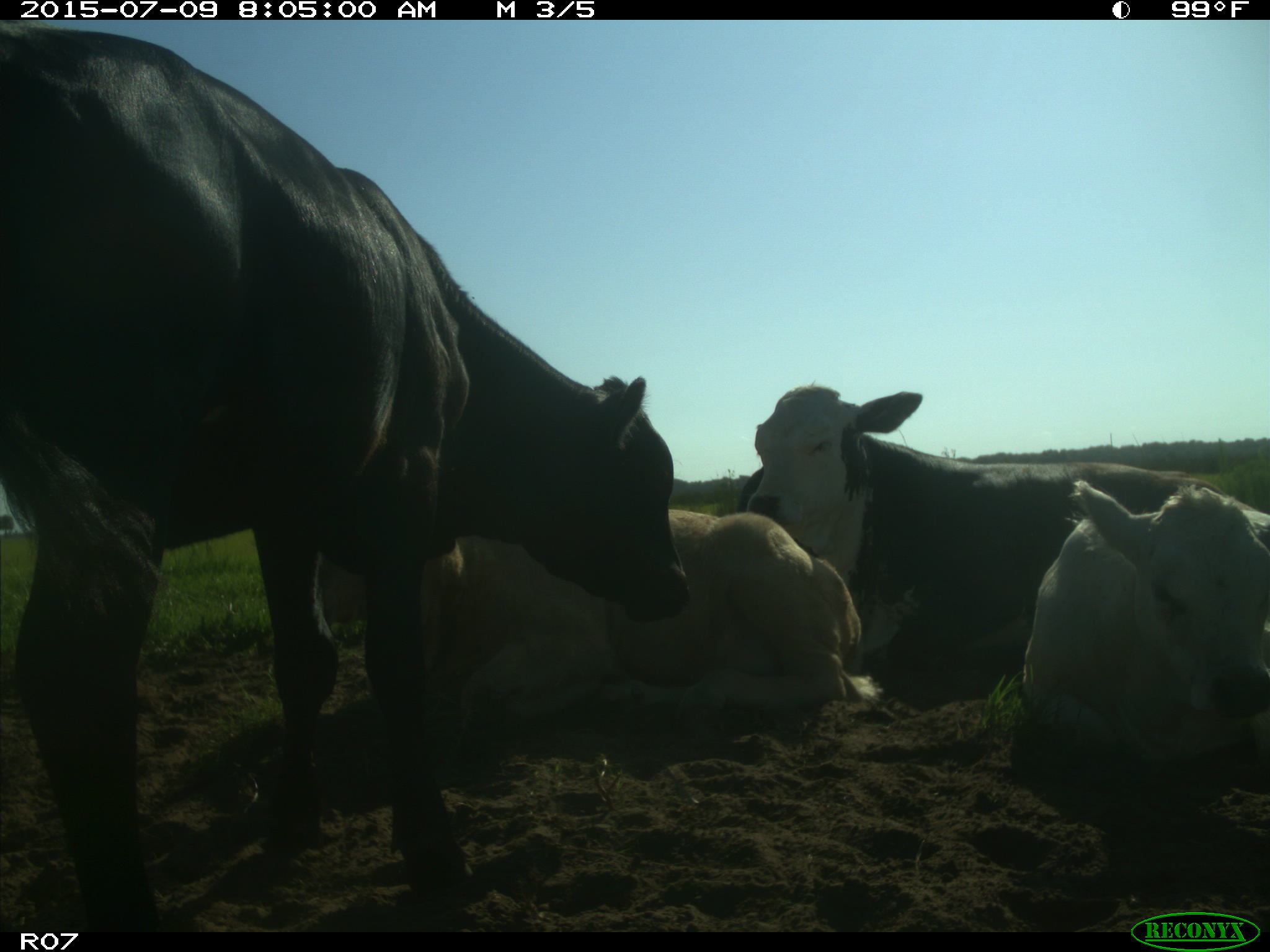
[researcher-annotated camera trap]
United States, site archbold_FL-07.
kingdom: Animalia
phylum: Chordata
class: Mammalia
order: Artiodactyla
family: Bovidae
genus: Bos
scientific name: Bos taurus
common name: domestic cow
Bos taurus (domestic cow).